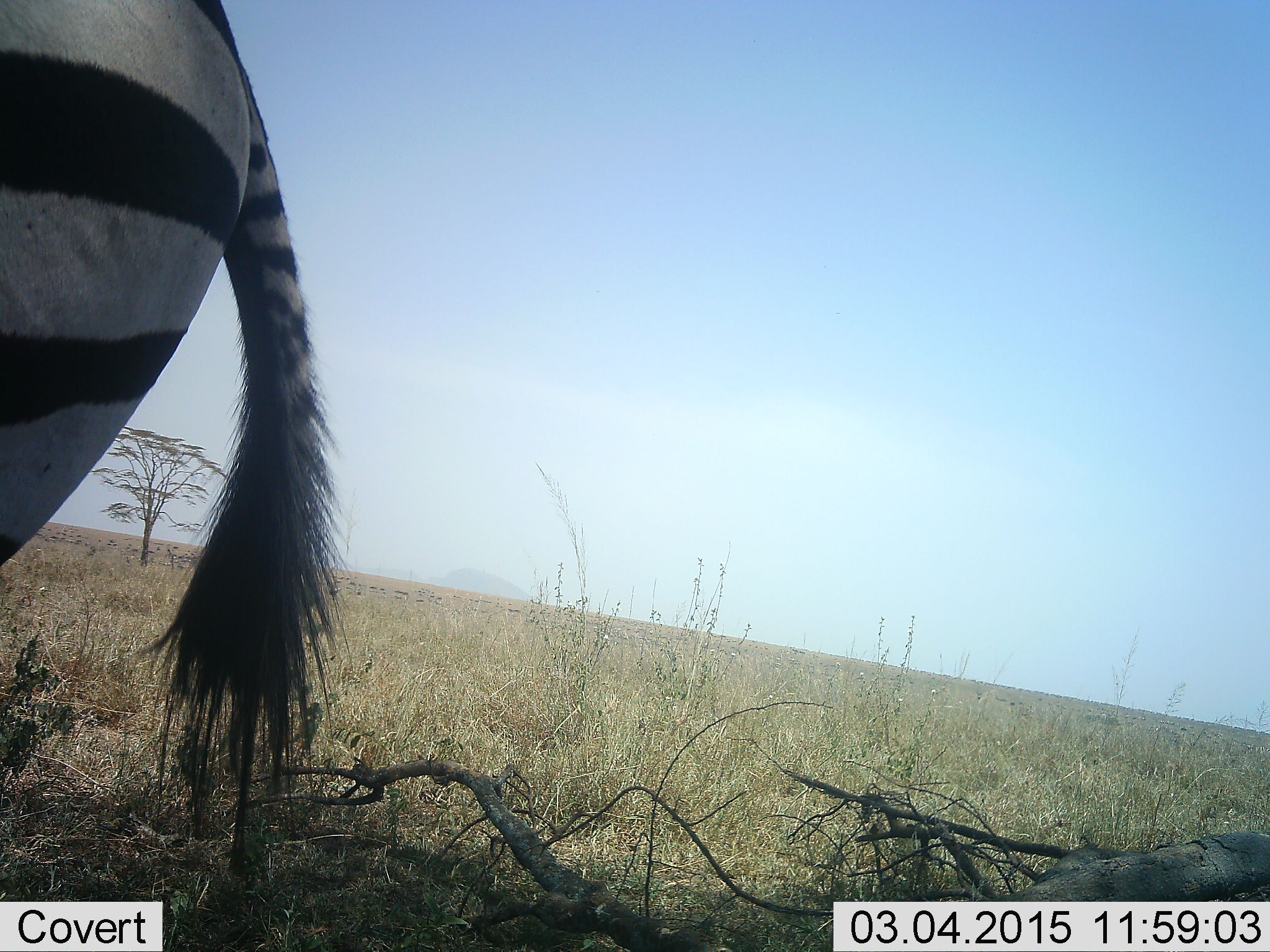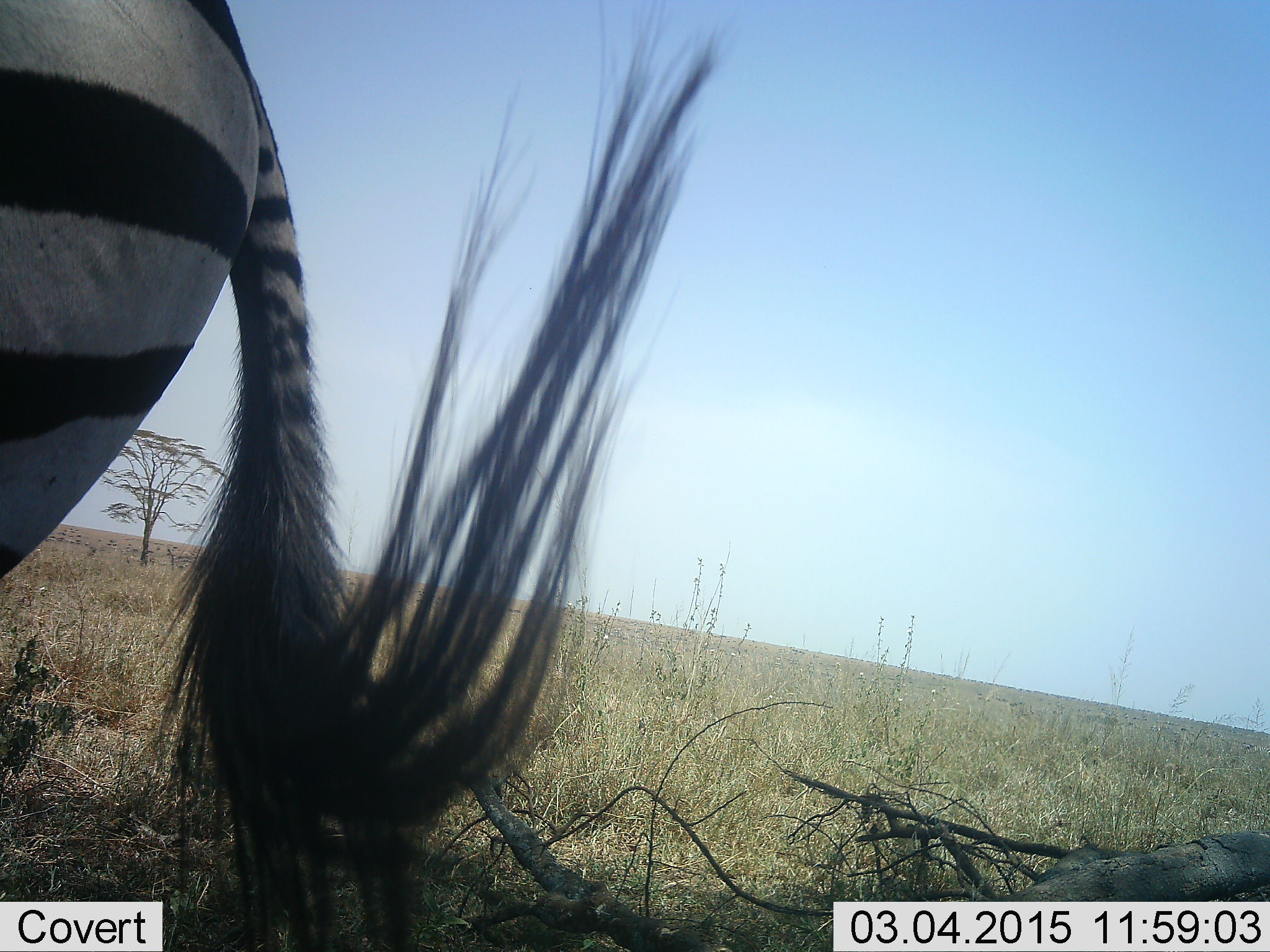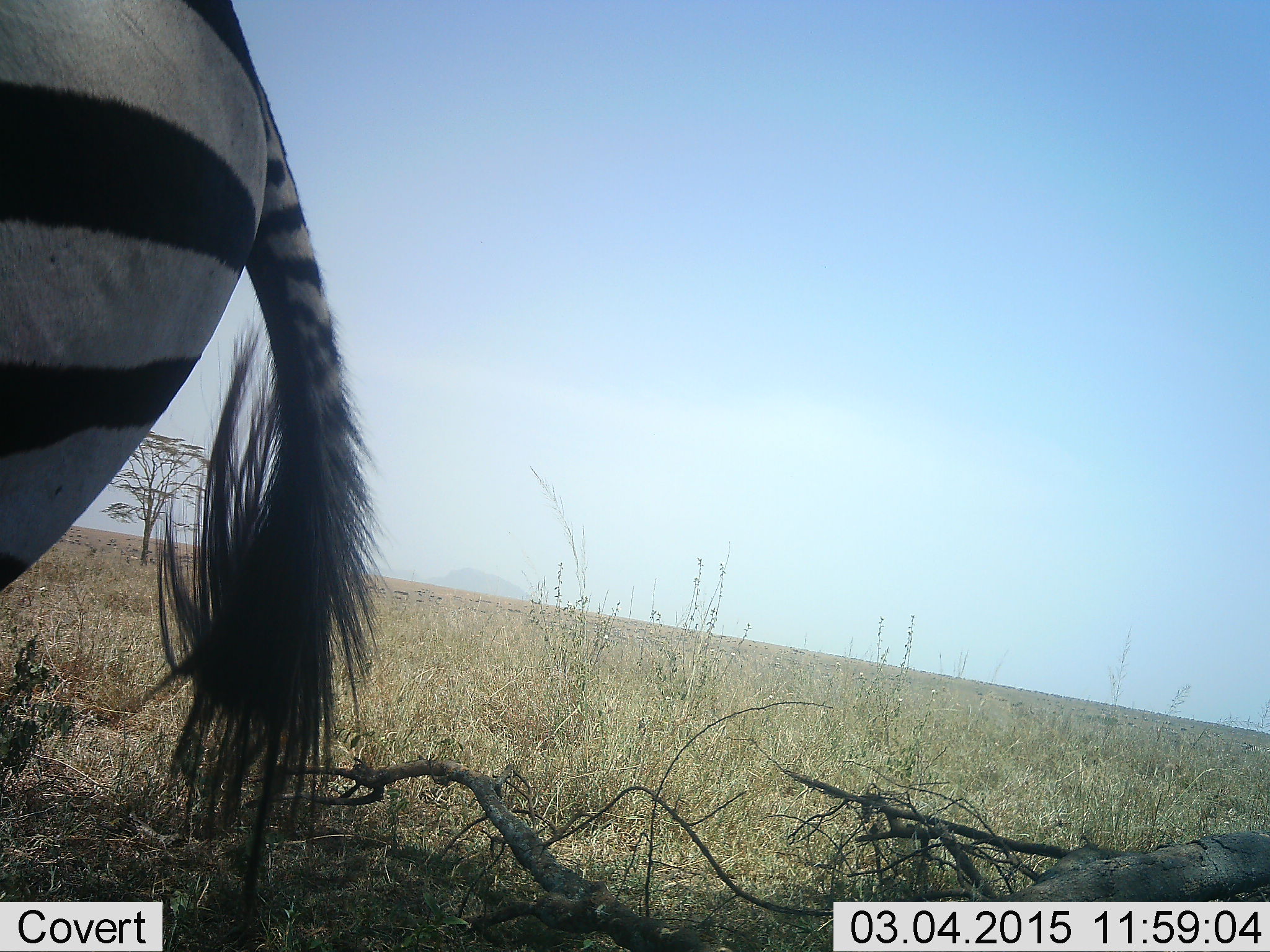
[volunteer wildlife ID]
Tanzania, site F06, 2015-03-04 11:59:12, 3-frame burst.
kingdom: Animalia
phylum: Chordata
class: Mammalia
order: Perissodactyla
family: Equidae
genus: Equus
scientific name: Equus quagga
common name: plains zebra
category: zebra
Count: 1.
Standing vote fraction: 80%.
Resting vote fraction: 0%.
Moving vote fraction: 20%.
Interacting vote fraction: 0%.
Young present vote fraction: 0%.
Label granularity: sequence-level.